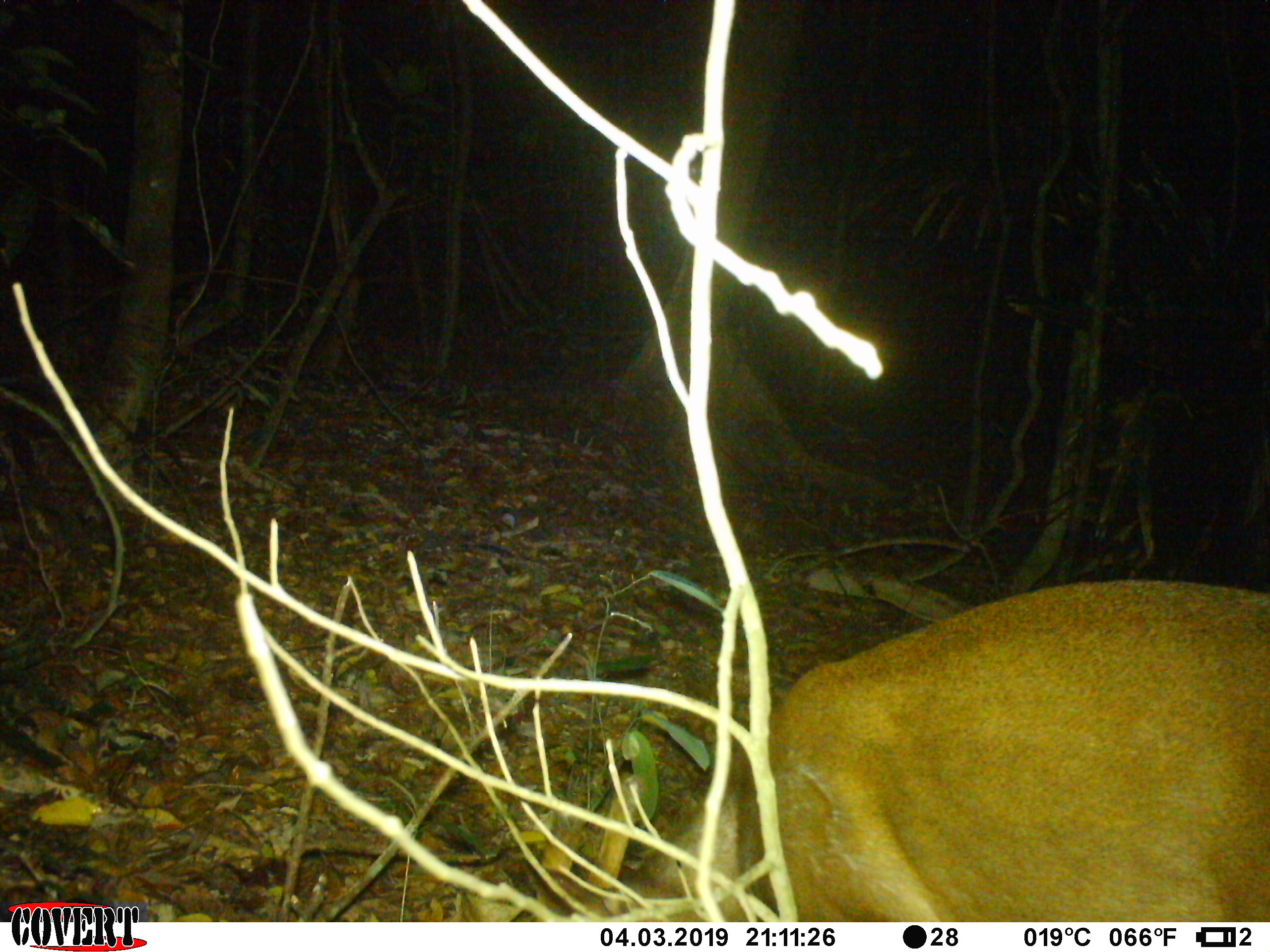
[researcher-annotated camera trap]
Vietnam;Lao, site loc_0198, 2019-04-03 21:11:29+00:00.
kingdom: Animalia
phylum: Chordata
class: Mammalia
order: Artiodactyla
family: Cervidae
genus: Muntiacus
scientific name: Muntiacus vuquangensis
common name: large-antlered muntjac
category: large antlered muntjac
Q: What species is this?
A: Large antlered muntjac (large-antlered muntjac) (Muntiacus vuquangensis).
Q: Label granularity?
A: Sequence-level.